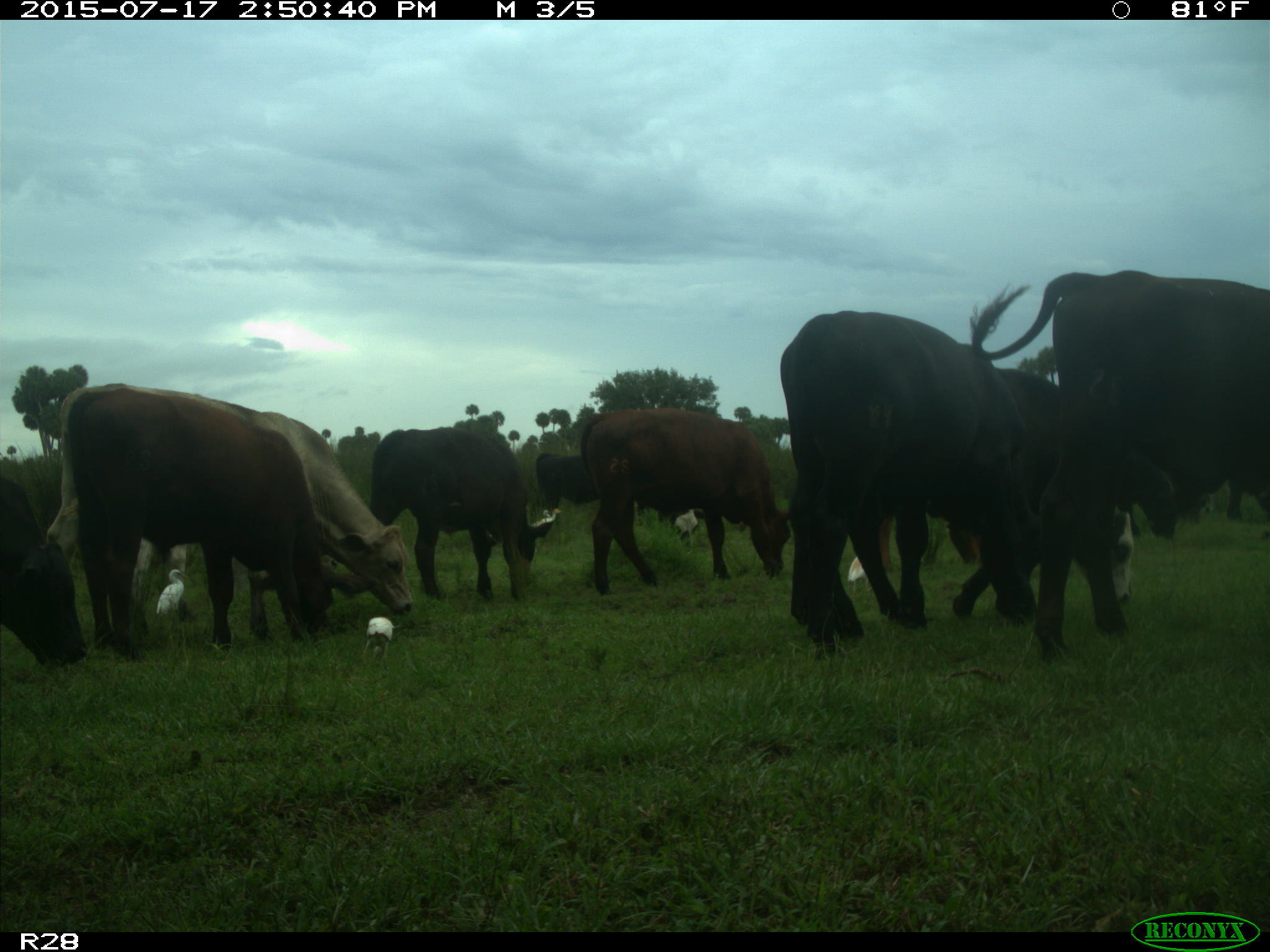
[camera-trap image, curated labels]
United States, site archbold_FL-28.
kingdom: Animalia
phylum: Chordata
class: Mammalia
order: Artiodactyla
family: Bovidae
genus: Bos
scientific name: Bos taurus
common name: domestic cow